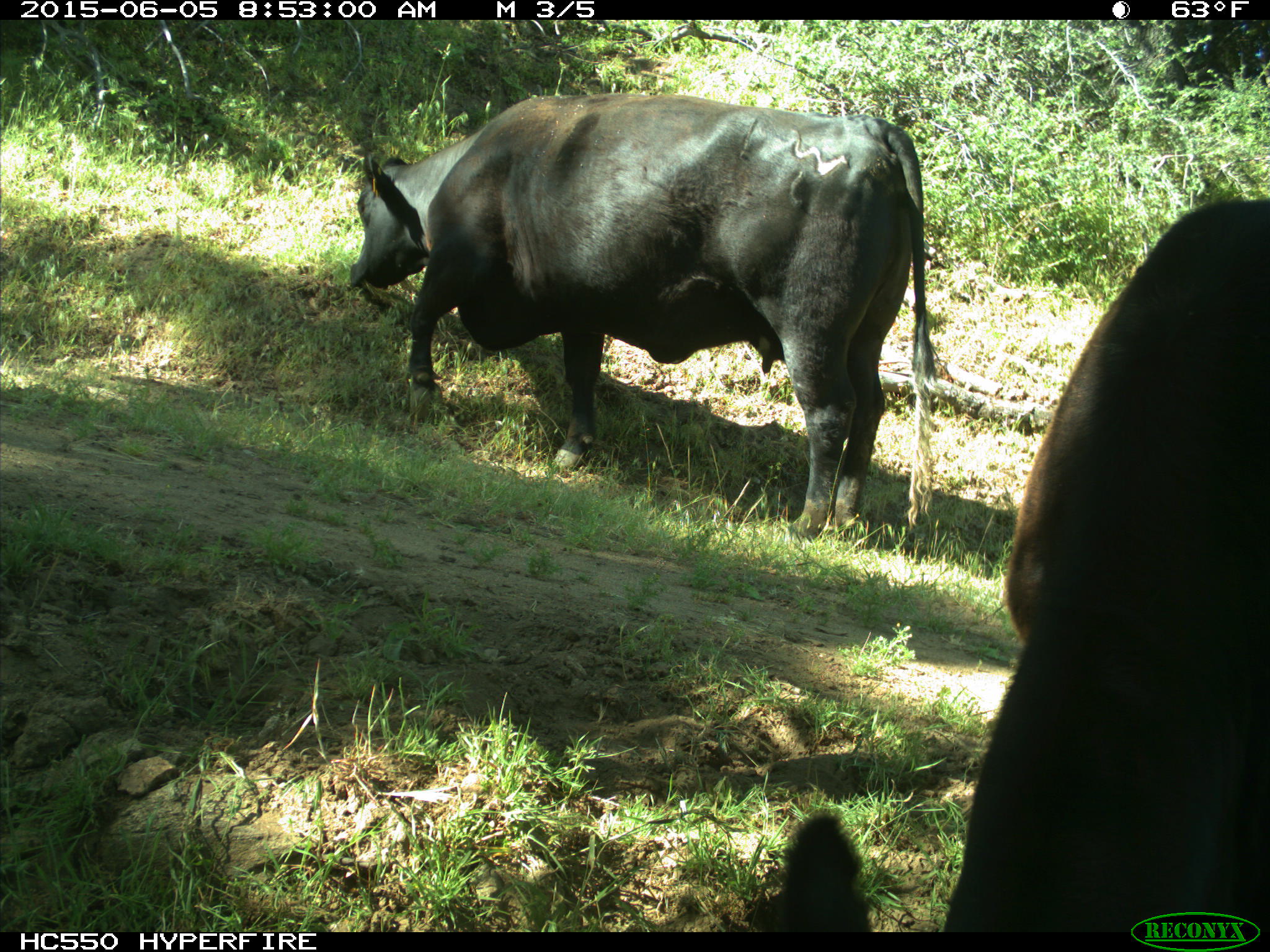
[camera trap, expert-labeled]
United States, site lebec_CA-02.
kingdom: Animalia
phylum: Chordata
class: Mammalia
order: Artiodactyla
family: Bovidae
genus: Bos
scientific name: Bos taurus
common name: domestic cow